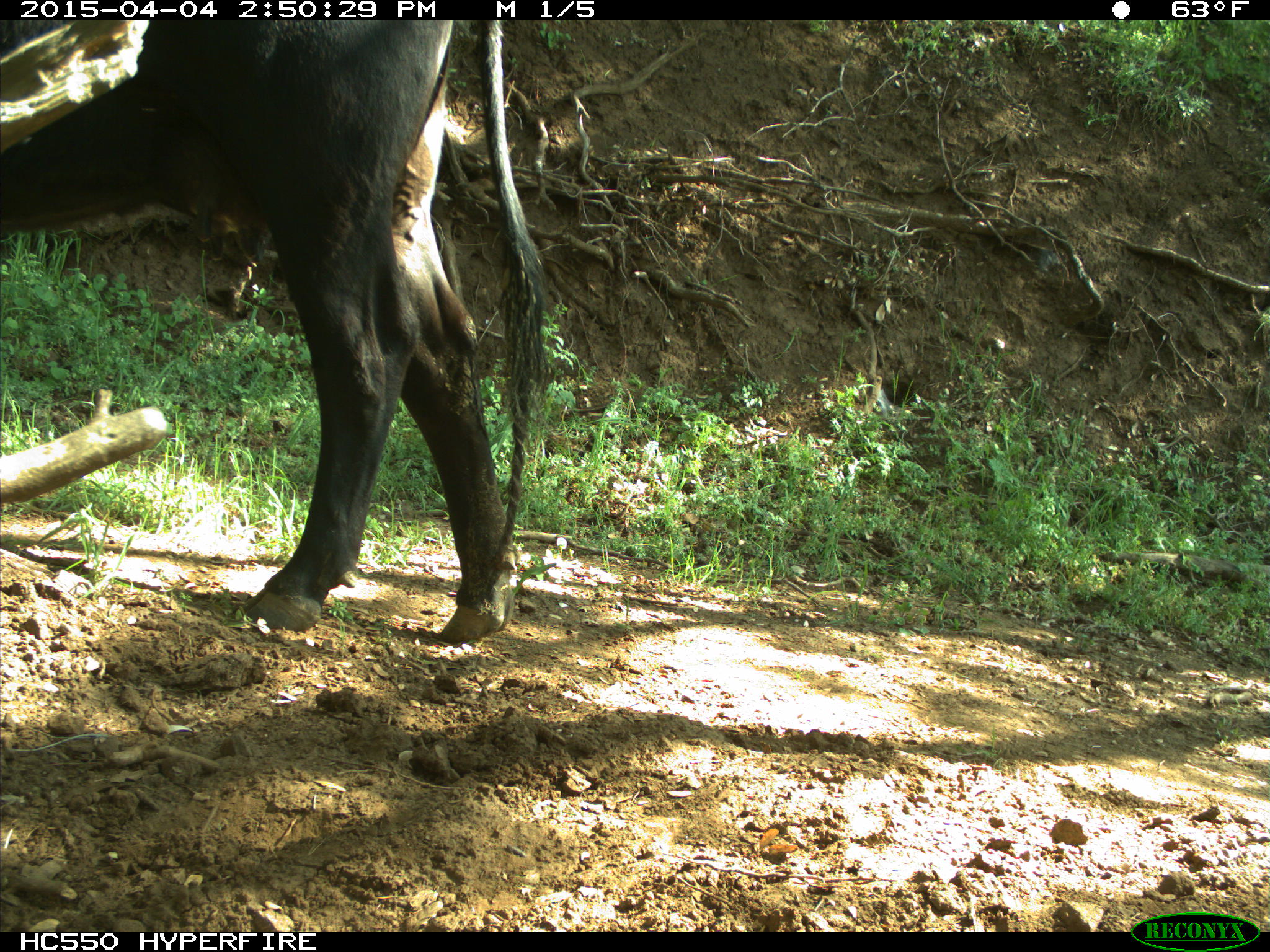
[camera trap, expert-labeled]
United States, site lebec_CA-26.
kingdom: Animalia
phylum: Chordata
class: Mammalia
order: Artiodactyla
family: Bovidae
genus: Bos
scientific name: Bos taurus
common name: domestic cow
Bos taurus (domestic cow).